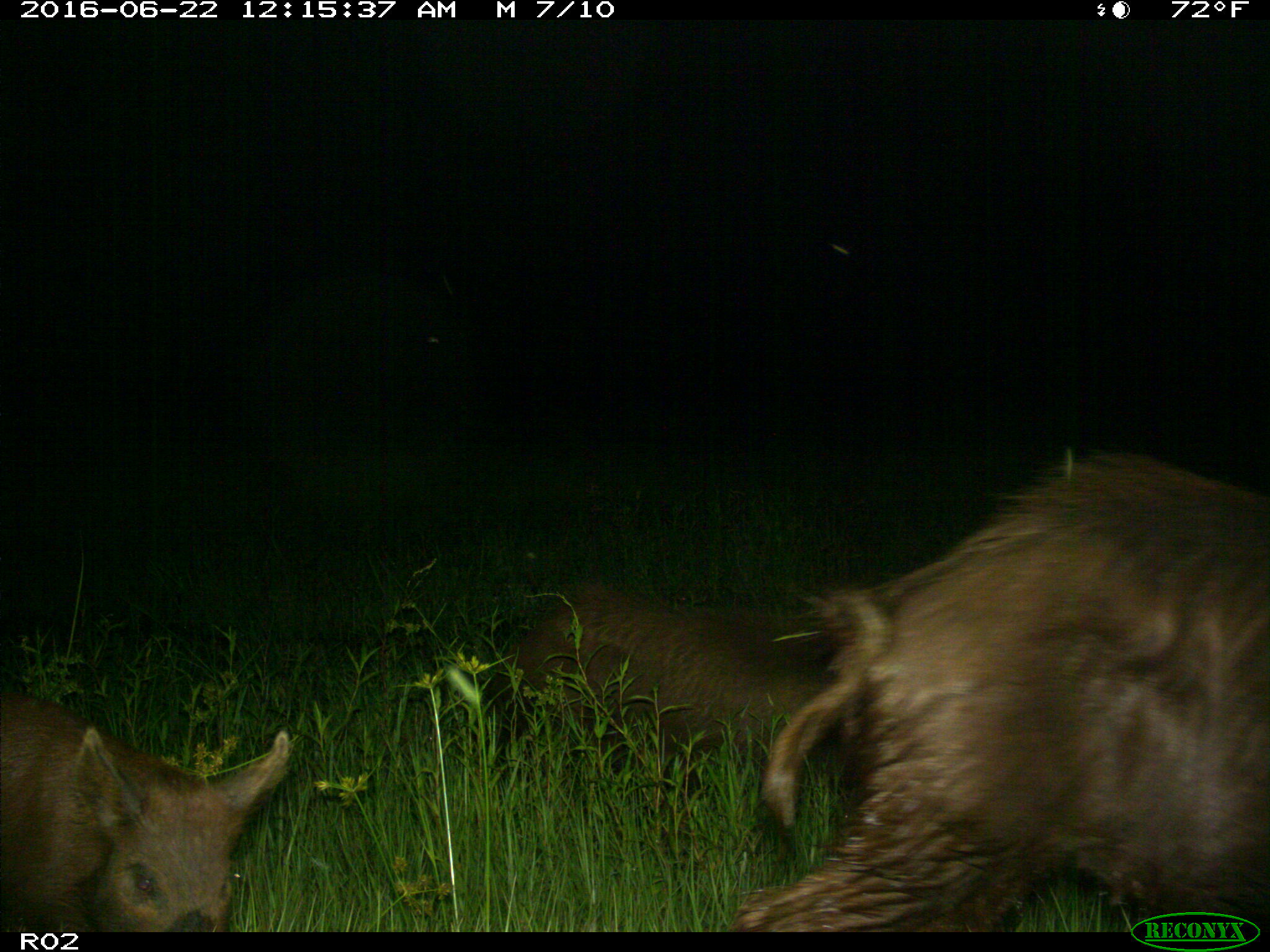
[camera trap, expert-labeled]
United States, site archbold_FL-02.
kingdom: Animalia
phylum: Chordata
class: Mammalia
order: Artiodactyla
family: Suidae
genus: Sus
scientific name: Sus scrofa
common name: wild boar